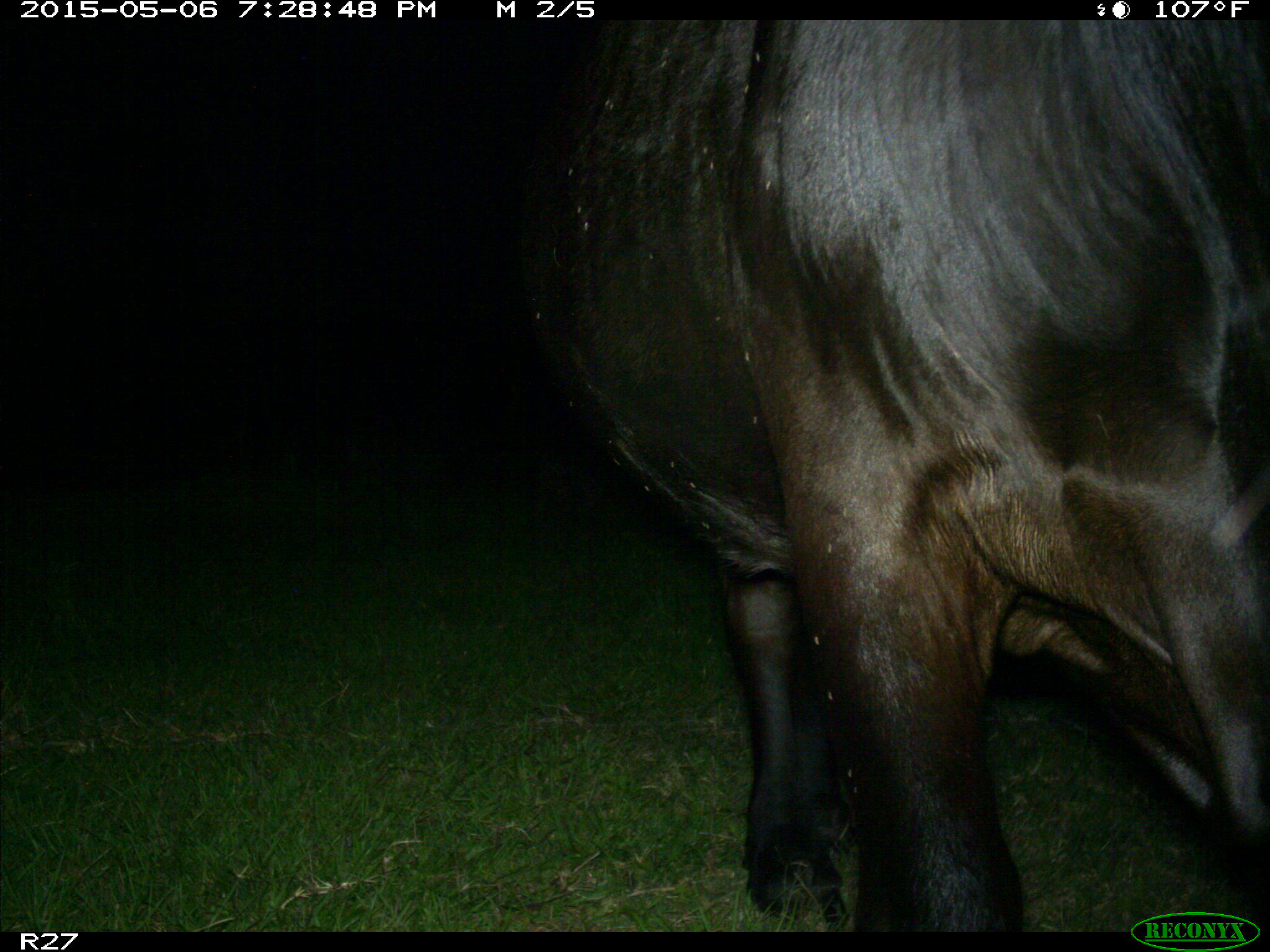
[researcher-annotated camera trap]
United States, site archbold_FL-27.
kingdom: Animalia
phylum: Chordata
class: Mammalia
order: Artiodactyla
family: Bovidae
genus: Bos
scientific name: Bos taurus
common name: domestic cow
Bos taurus (domestic cow).